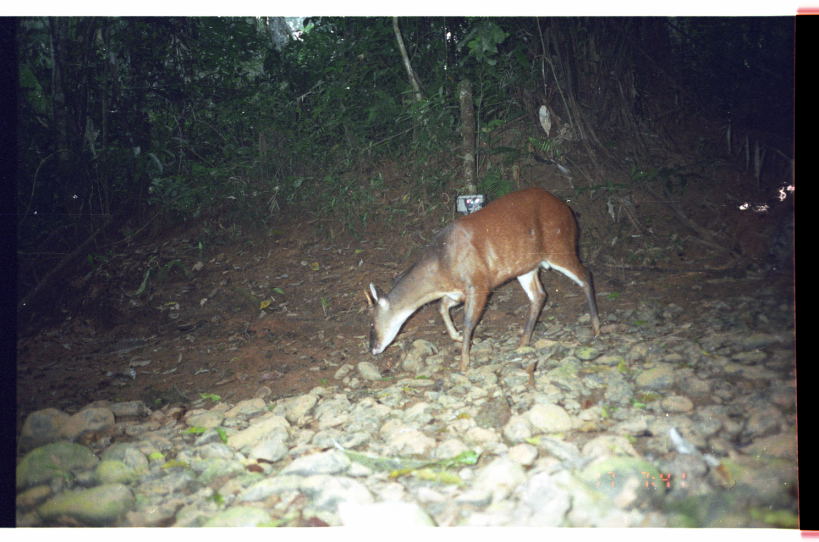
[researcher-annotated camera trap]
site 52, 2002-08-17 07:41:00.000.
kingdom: Animalia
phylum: Chordata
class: Mammalia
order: Artiodactyla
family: Cervidae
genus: Mazama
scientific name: Mazama americana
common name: red brocket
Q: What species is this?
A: Mazama americana (red brocket).